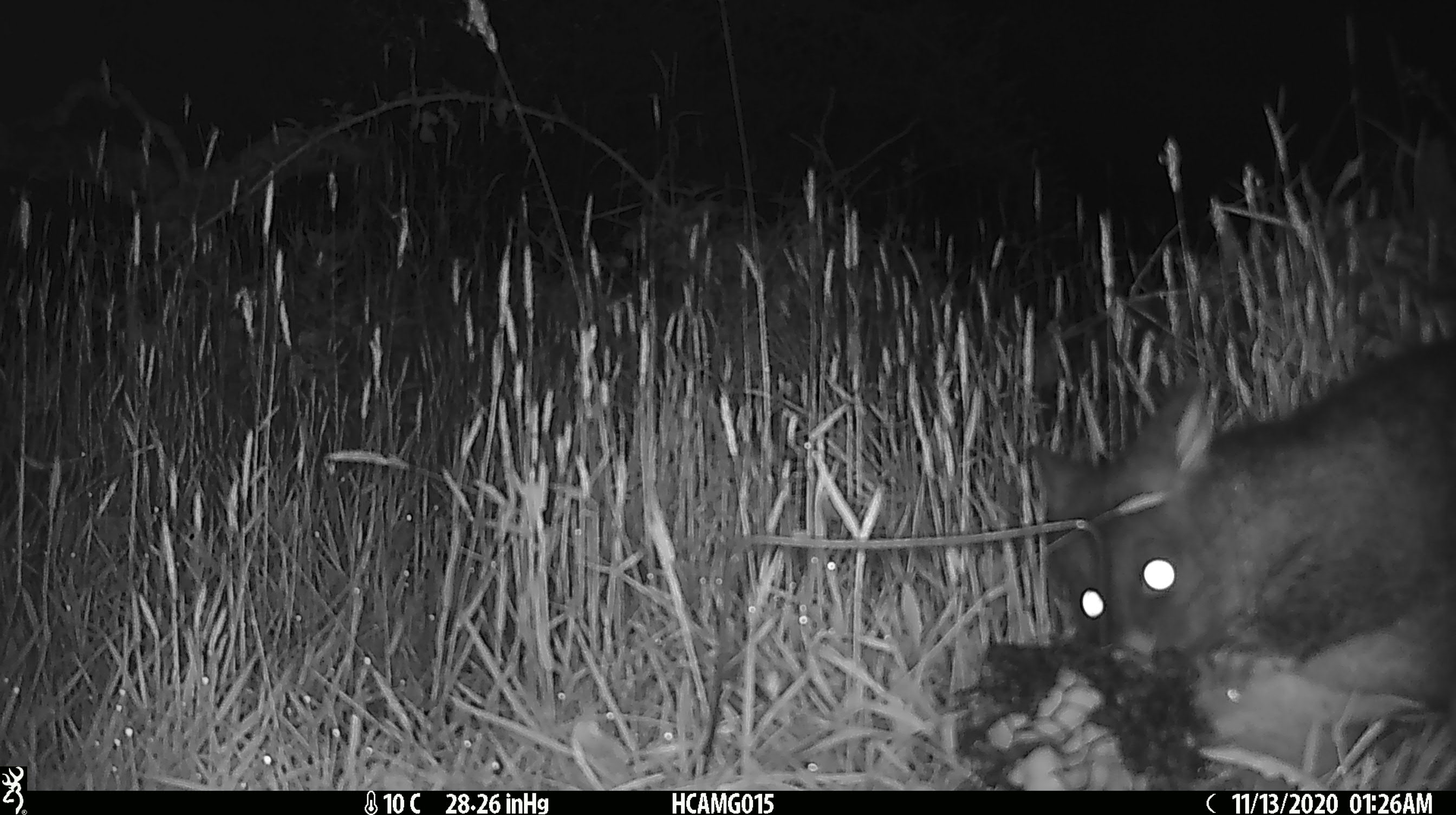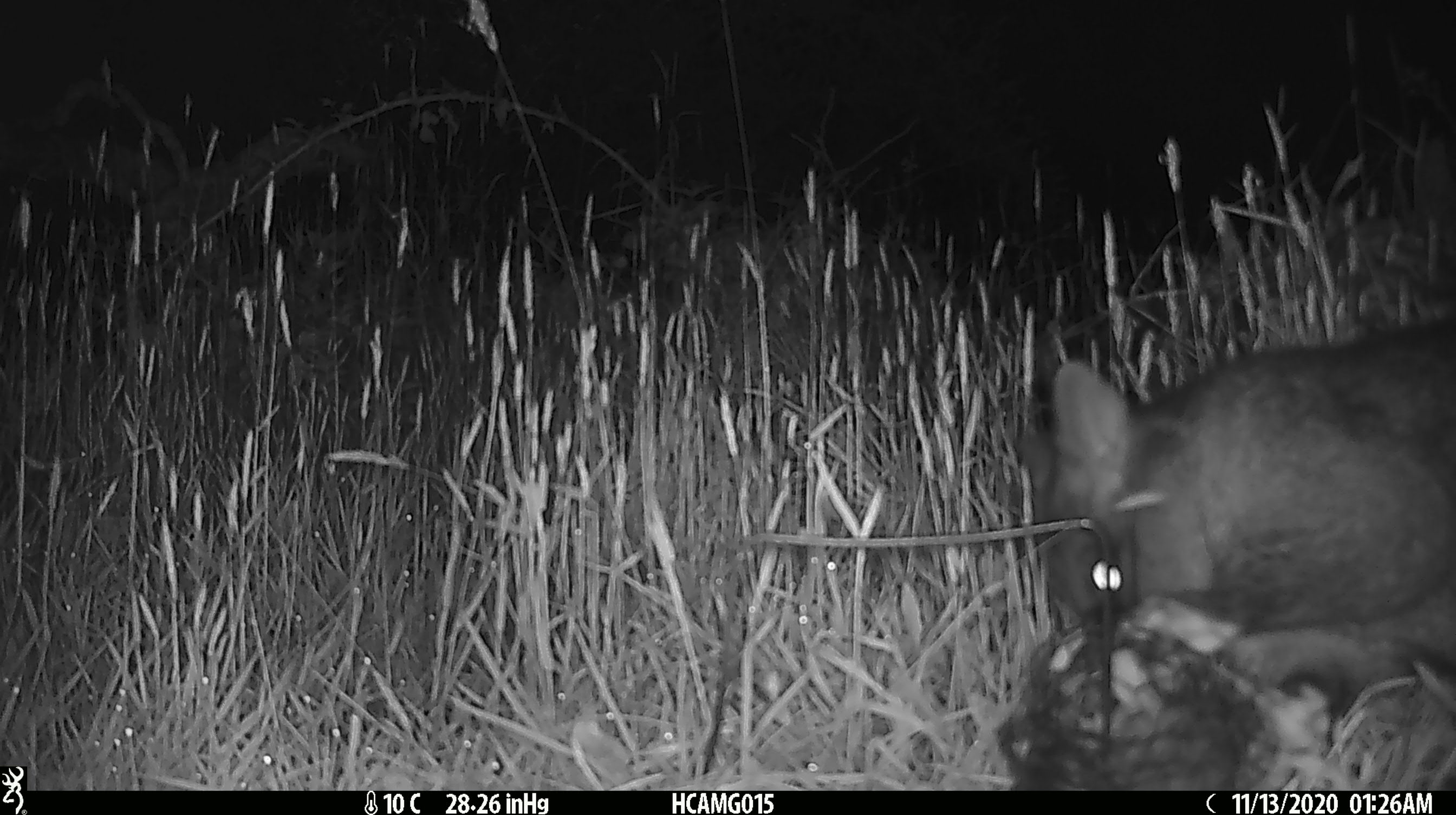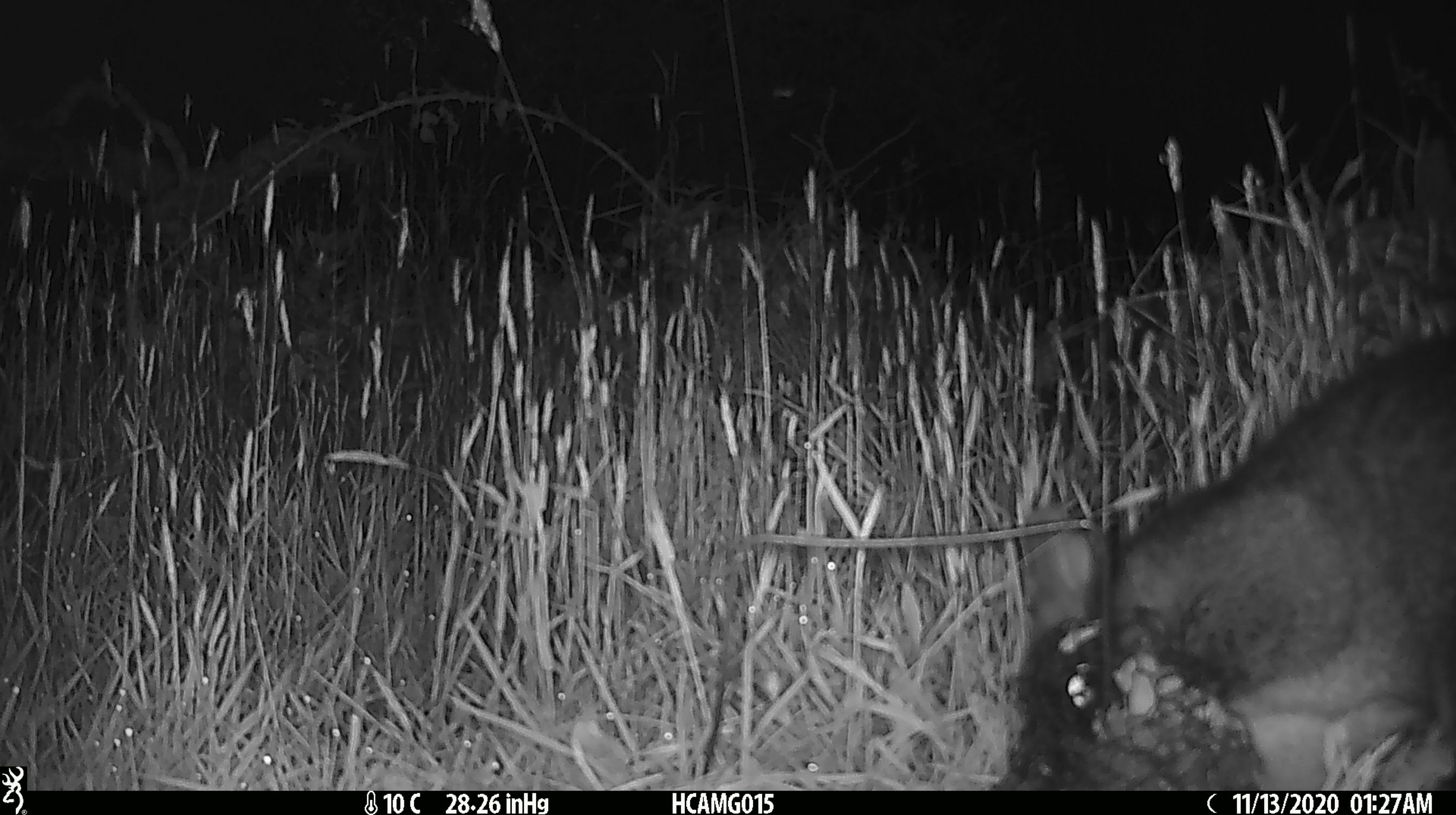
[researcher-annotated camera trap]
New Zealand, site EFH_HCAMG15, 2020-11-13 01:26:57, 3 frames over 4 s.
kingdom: Animalia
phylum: Chordata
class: Mammalia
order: Diprotodontia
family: Phalangeridae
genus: Trichosurus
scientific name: Trichosurus vulpecula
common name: common brushtail possum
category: possum